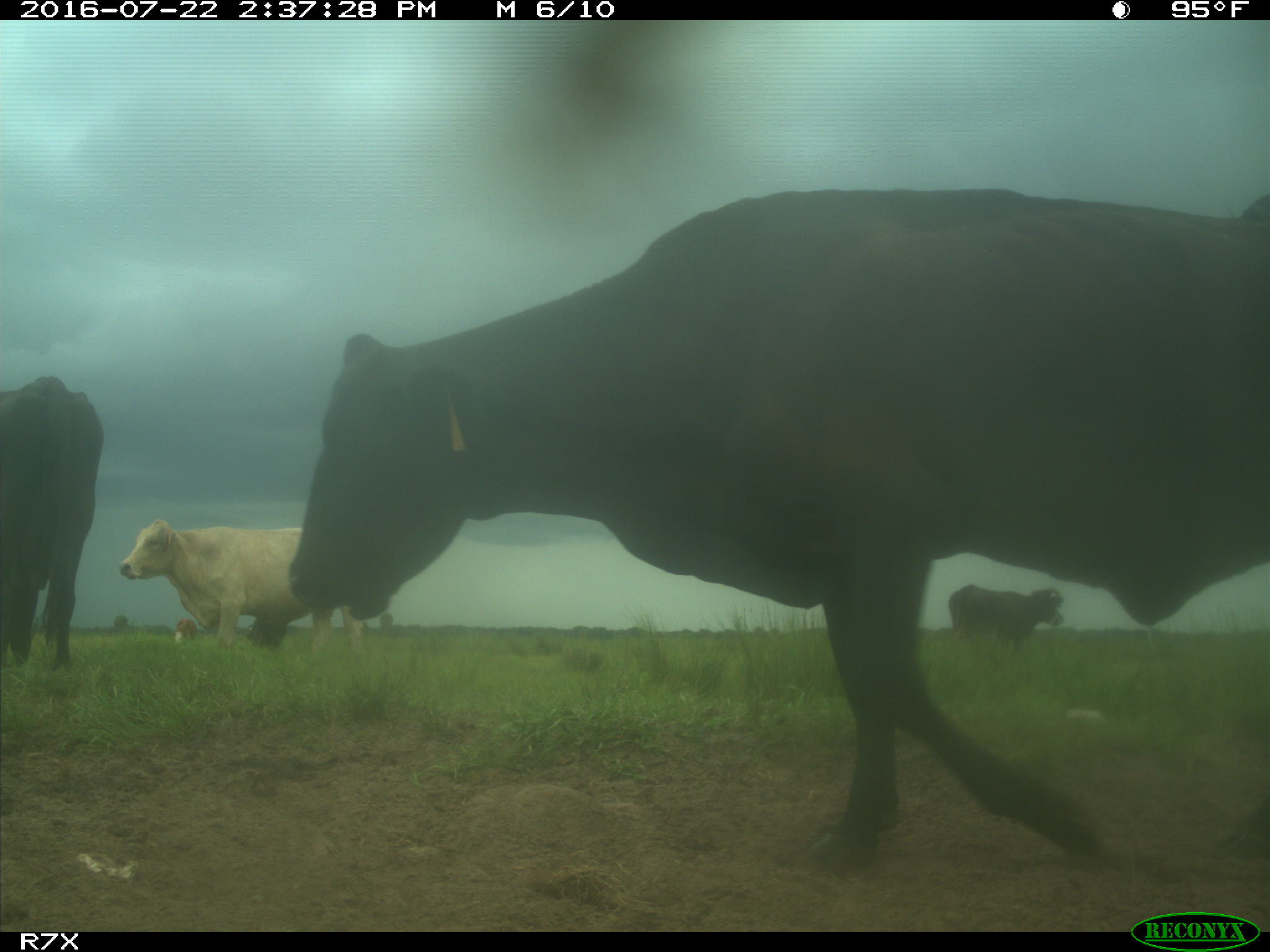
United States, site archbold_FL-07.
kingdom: Animalia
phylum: Chordata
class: Mammalia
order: Artiodactyla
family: Bovidae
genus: Bos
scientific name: Bos taurus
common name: domestic cow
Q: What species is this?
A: Bos taurus (domestic cow).